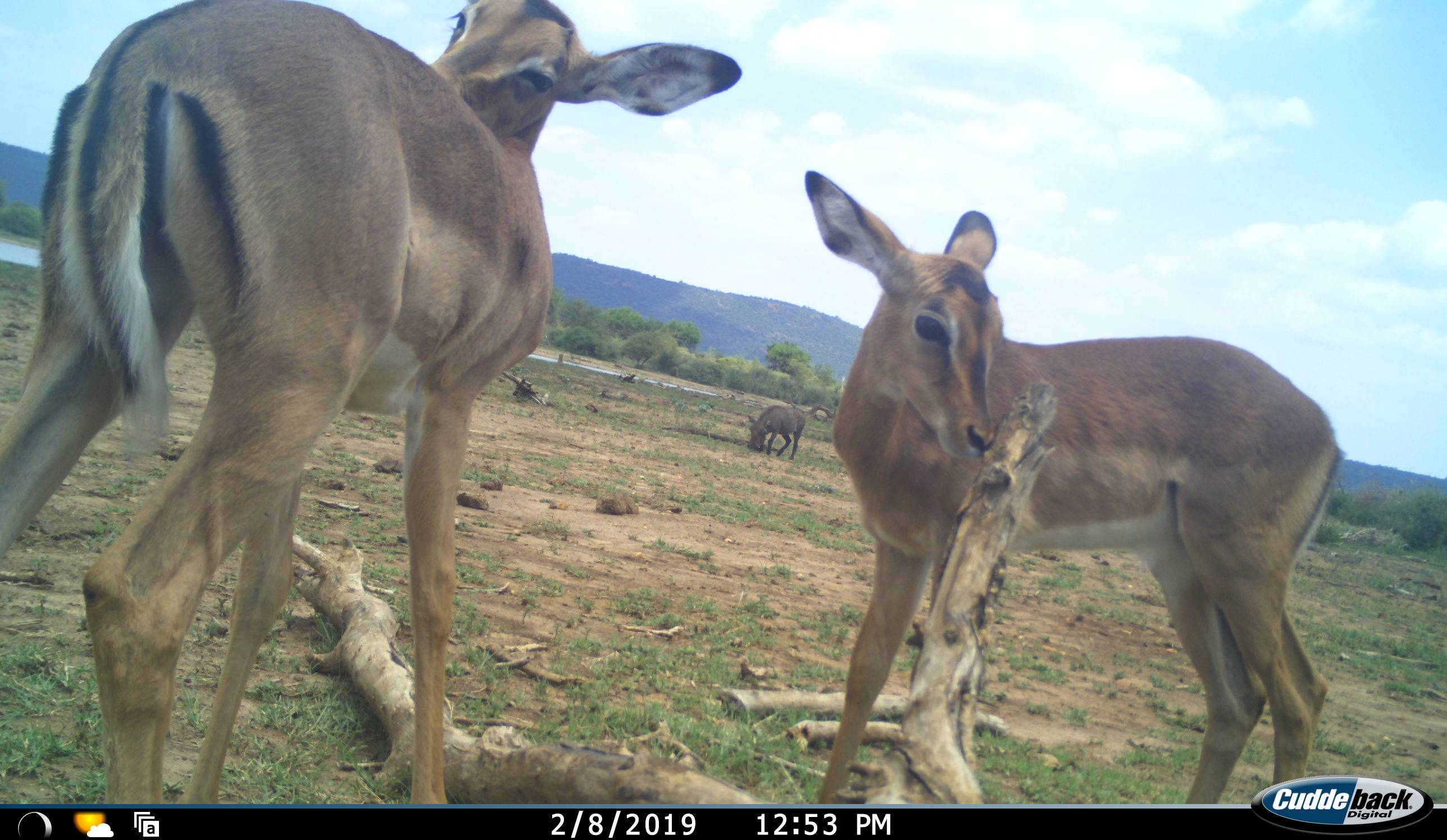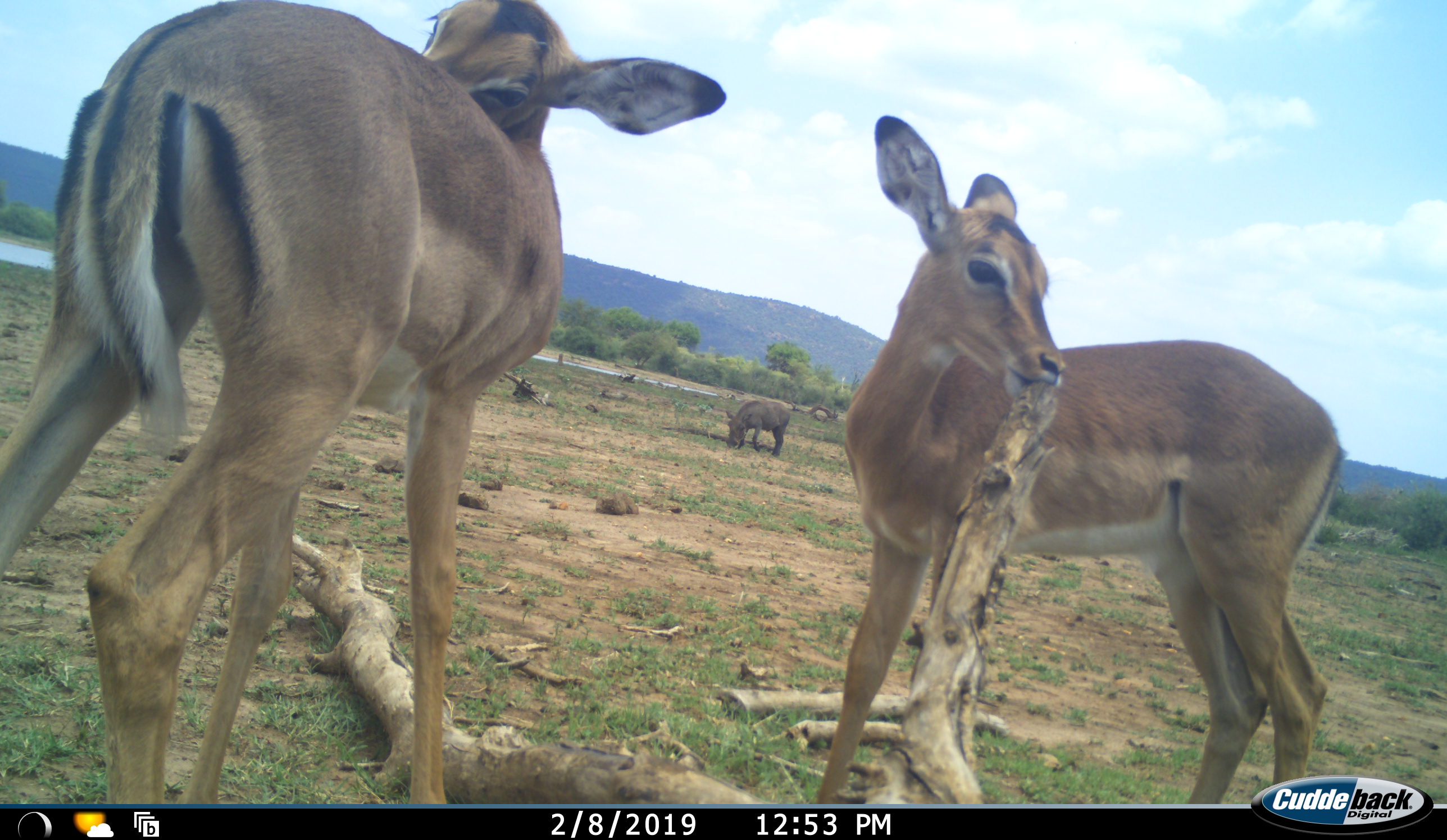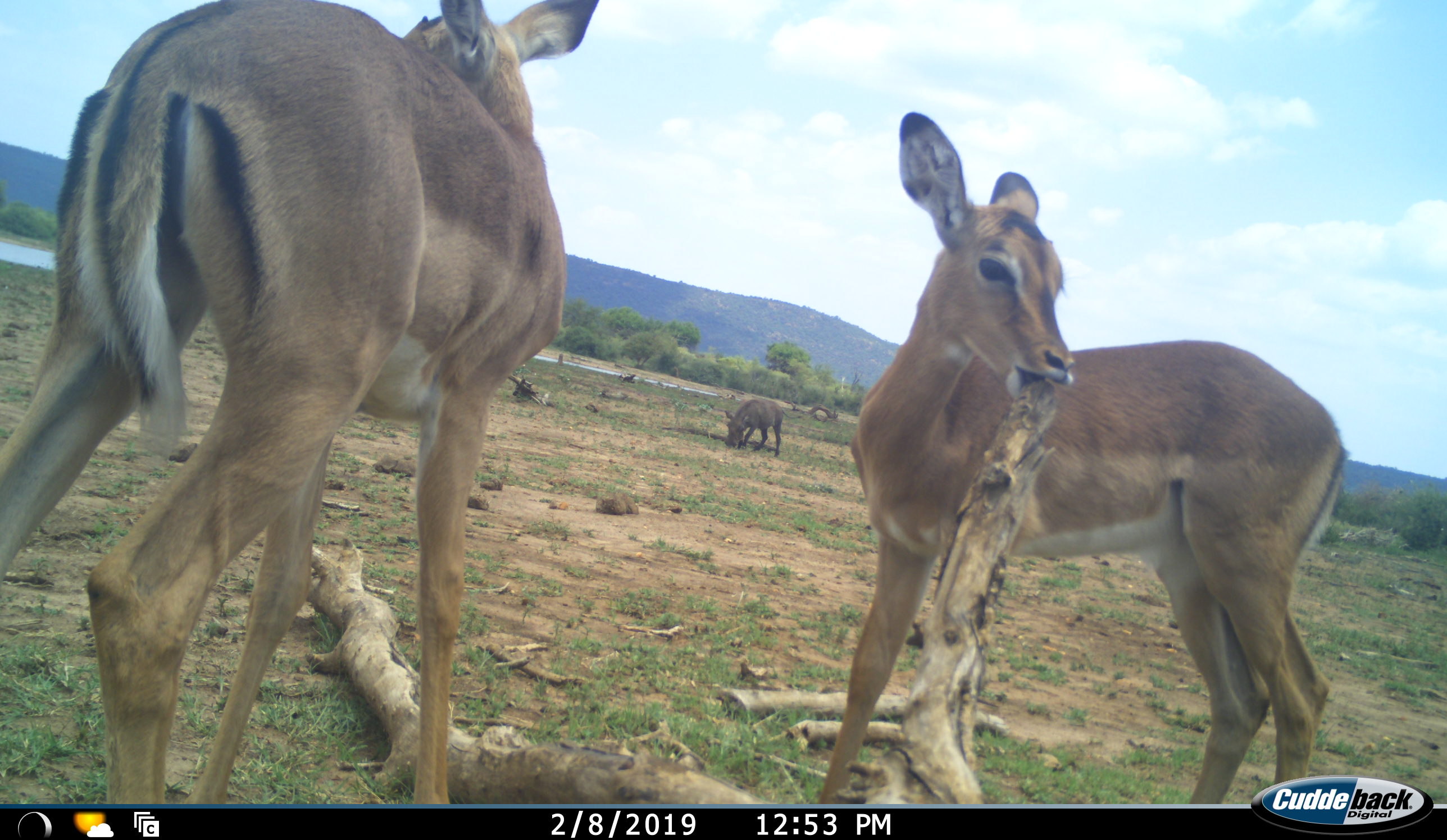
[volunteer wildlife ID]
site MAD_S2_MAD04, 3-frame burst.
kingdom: Animalia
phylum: Chordata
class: Mammalia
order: Artiodactyla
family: Bovidae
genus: Aepyceros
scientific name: Aepyceros melampus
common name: impala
Impala (Aepyceros melampus), count 2. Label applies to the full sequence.